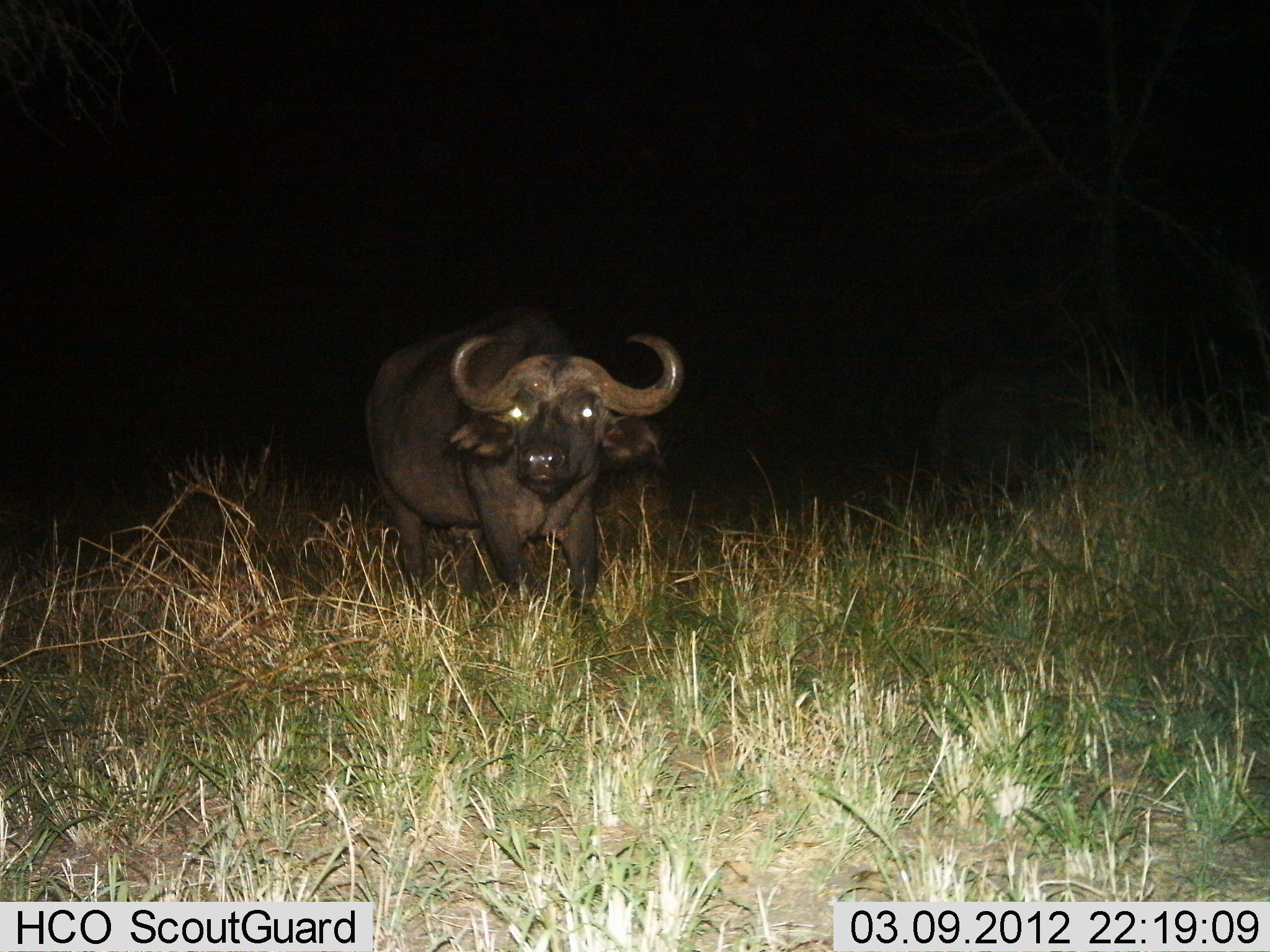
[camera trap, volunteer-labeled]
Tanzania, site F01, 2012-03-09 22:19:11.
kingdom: Animalia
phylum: Chordata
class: Mammalia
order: Artiodactyla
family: Bovidae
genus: Syncerus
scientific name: Syncerus caffer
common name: cape buffalo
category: buffalo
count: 1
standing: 100%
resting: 0%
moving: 0%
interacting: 0%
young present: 0%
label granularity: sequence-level